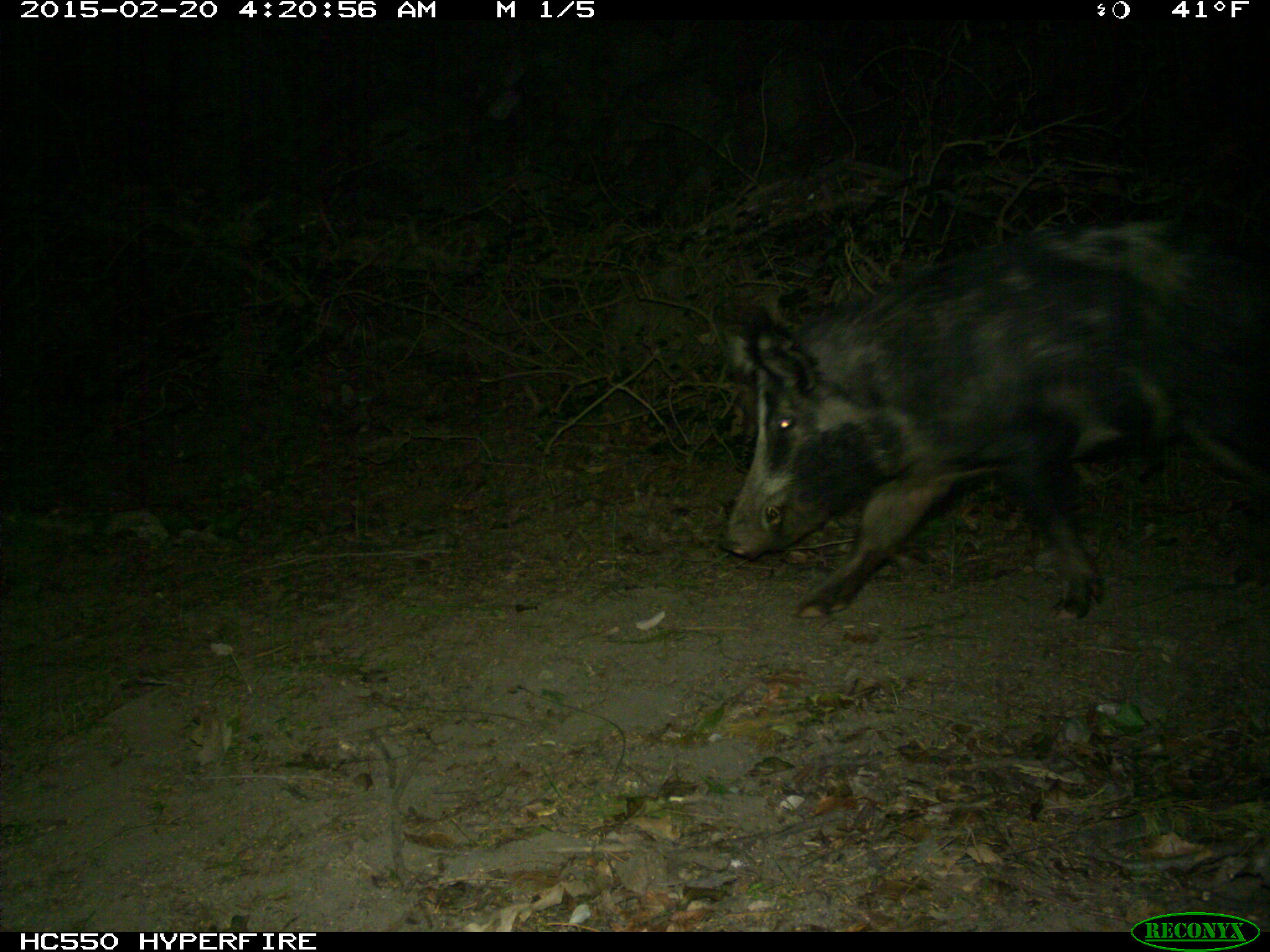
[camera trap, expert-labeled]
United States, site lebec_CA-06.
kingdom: Animalia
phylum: Chordata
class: Mammalia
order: Artiodactyla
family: Suidae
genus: Sus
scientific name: Sus scrofa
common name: wild boar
Sus scrofa (wild boar).